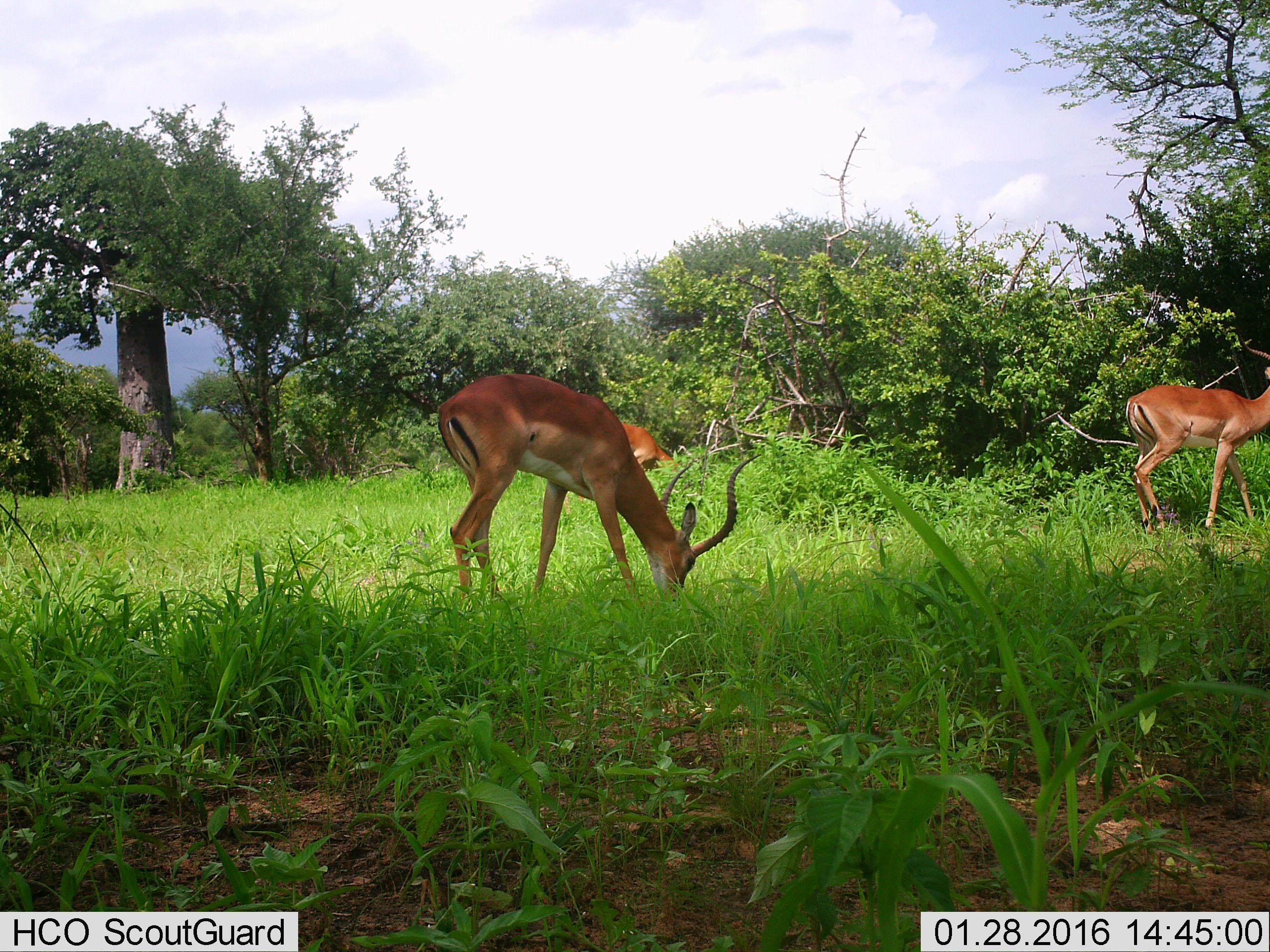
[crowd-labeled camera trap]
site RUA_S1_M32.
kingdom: Animalia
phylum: Chordata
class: Mammalia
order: Artiodactyla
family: Bovidae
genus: Aepyceros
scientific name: Aepyceros melampus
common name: impala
Impala (Aepyceros melampus), count 3. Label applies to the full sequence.